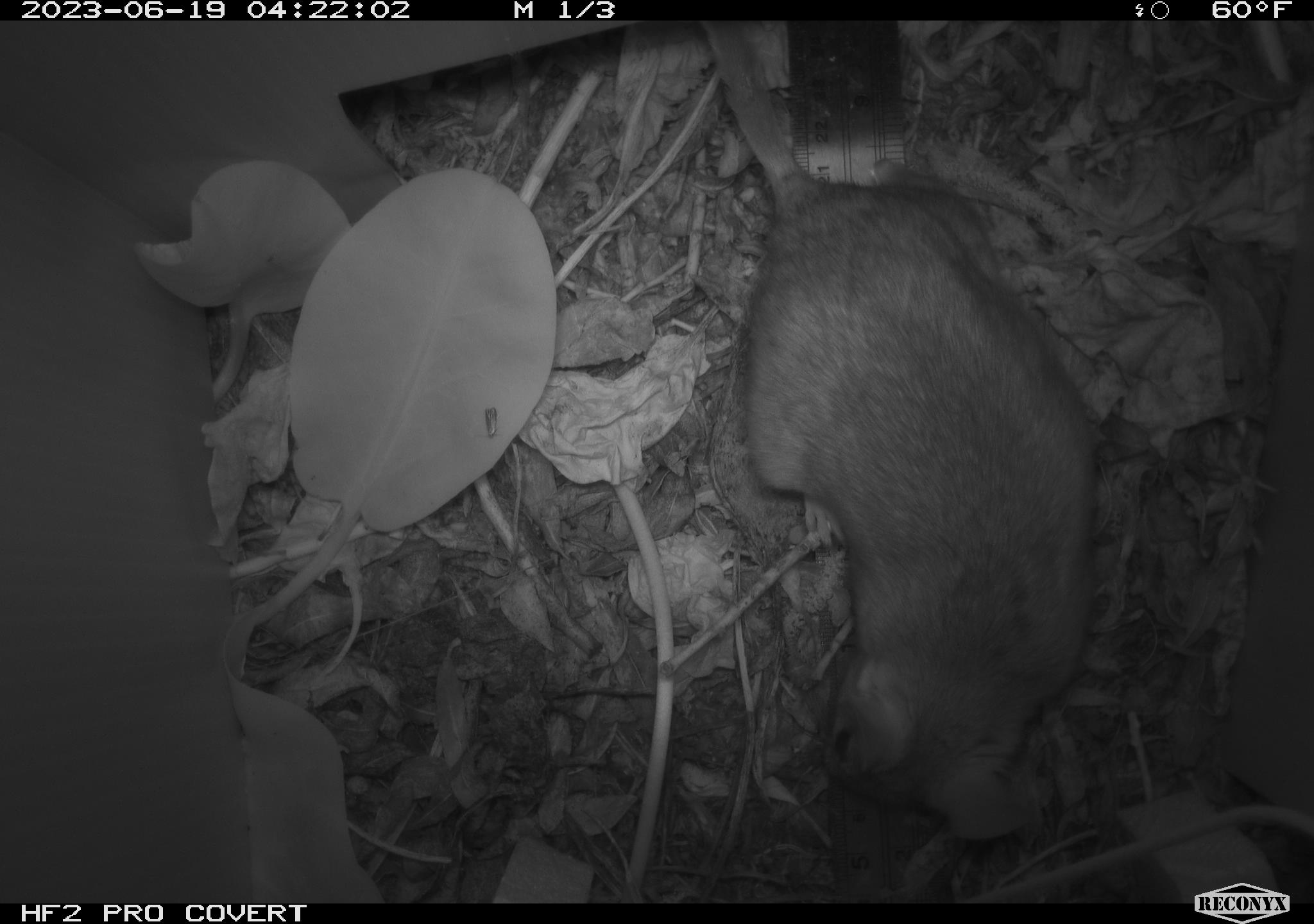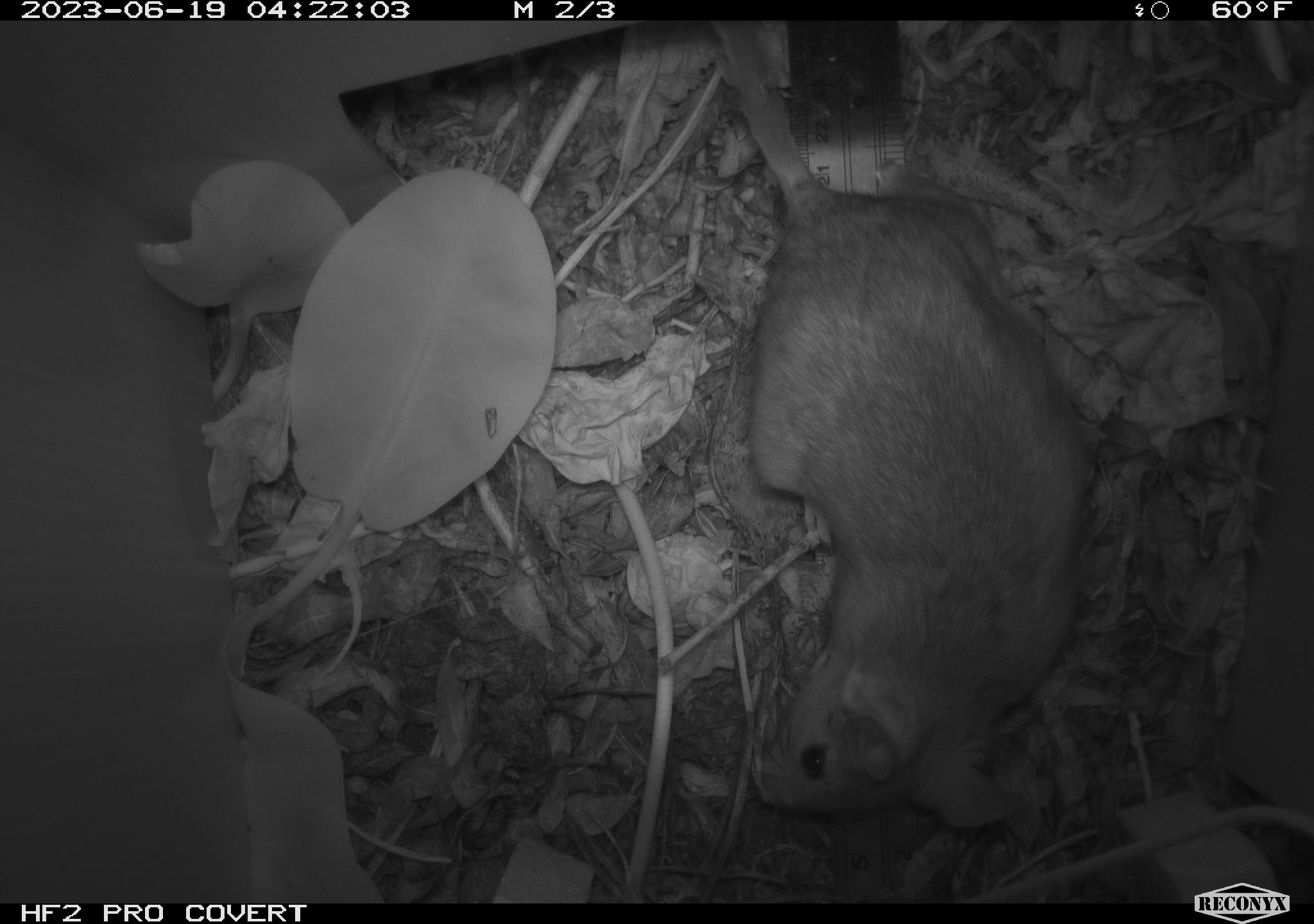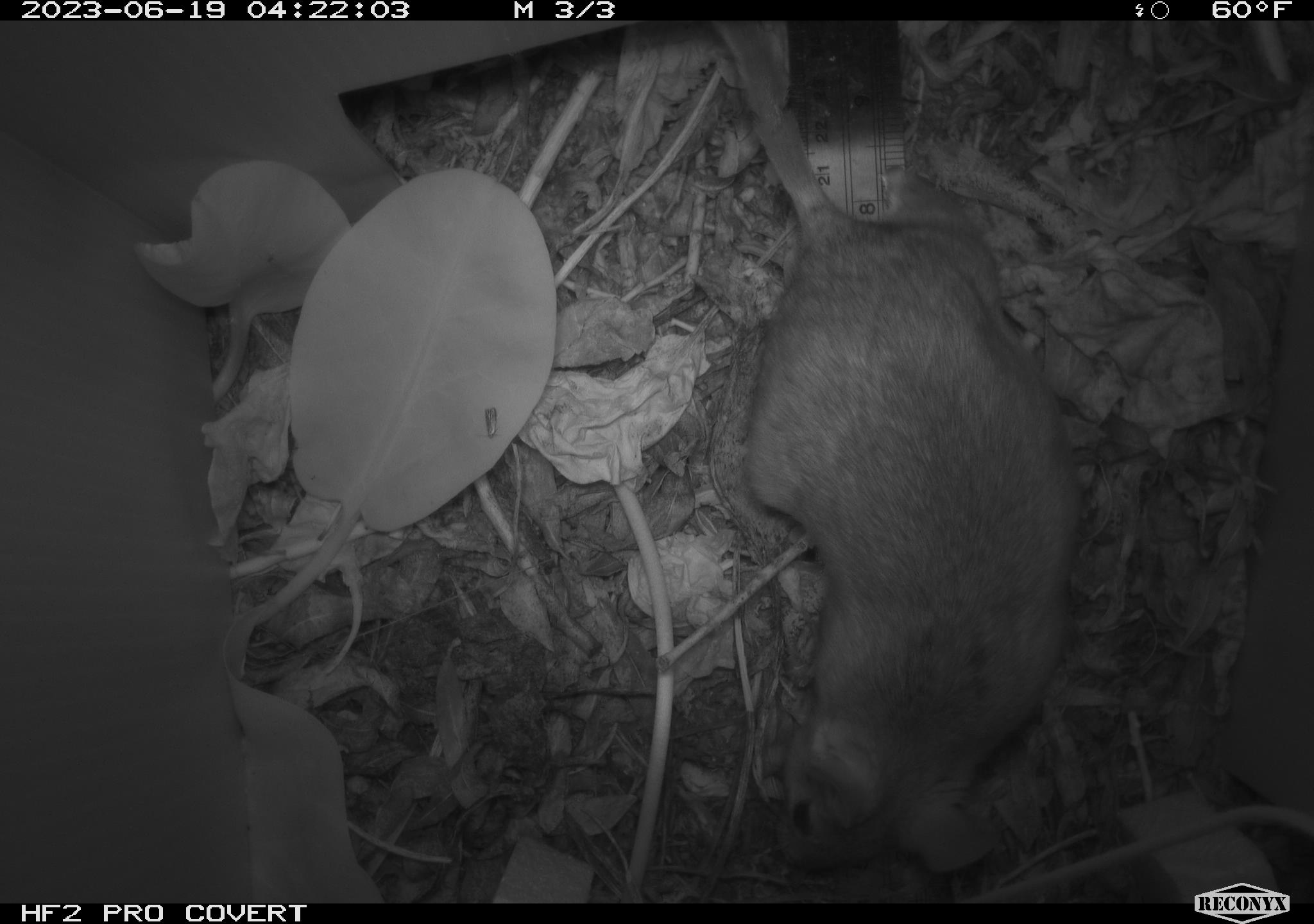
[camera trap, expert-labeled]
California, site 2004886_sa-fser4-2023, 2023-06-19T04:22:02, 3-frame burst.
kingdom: Animalia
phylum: Chordata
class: Mammalia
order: Rodentia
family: Cricetidae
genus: Neotoma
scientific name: Neotoma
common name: pack rat or woodrat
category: neotoma species